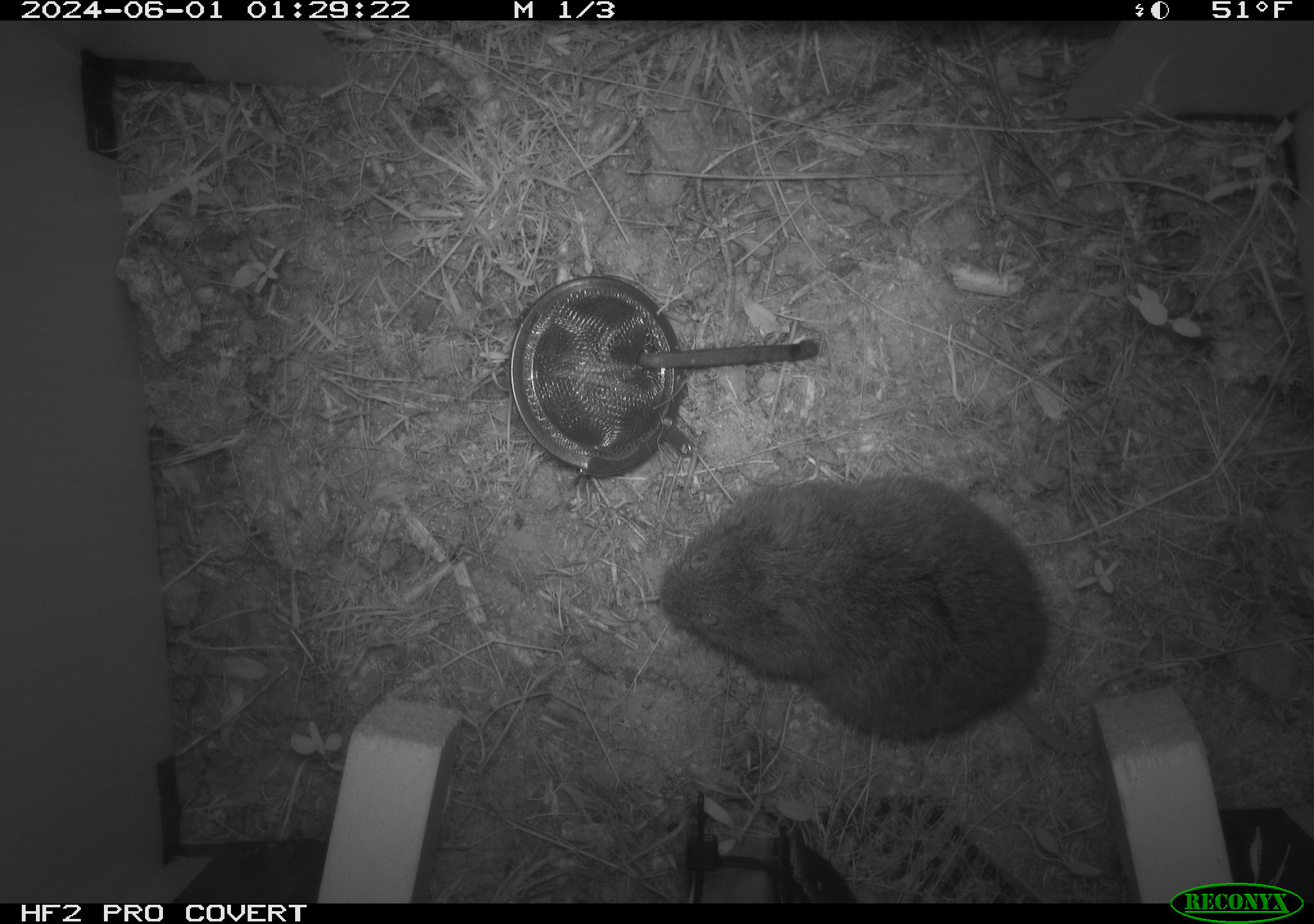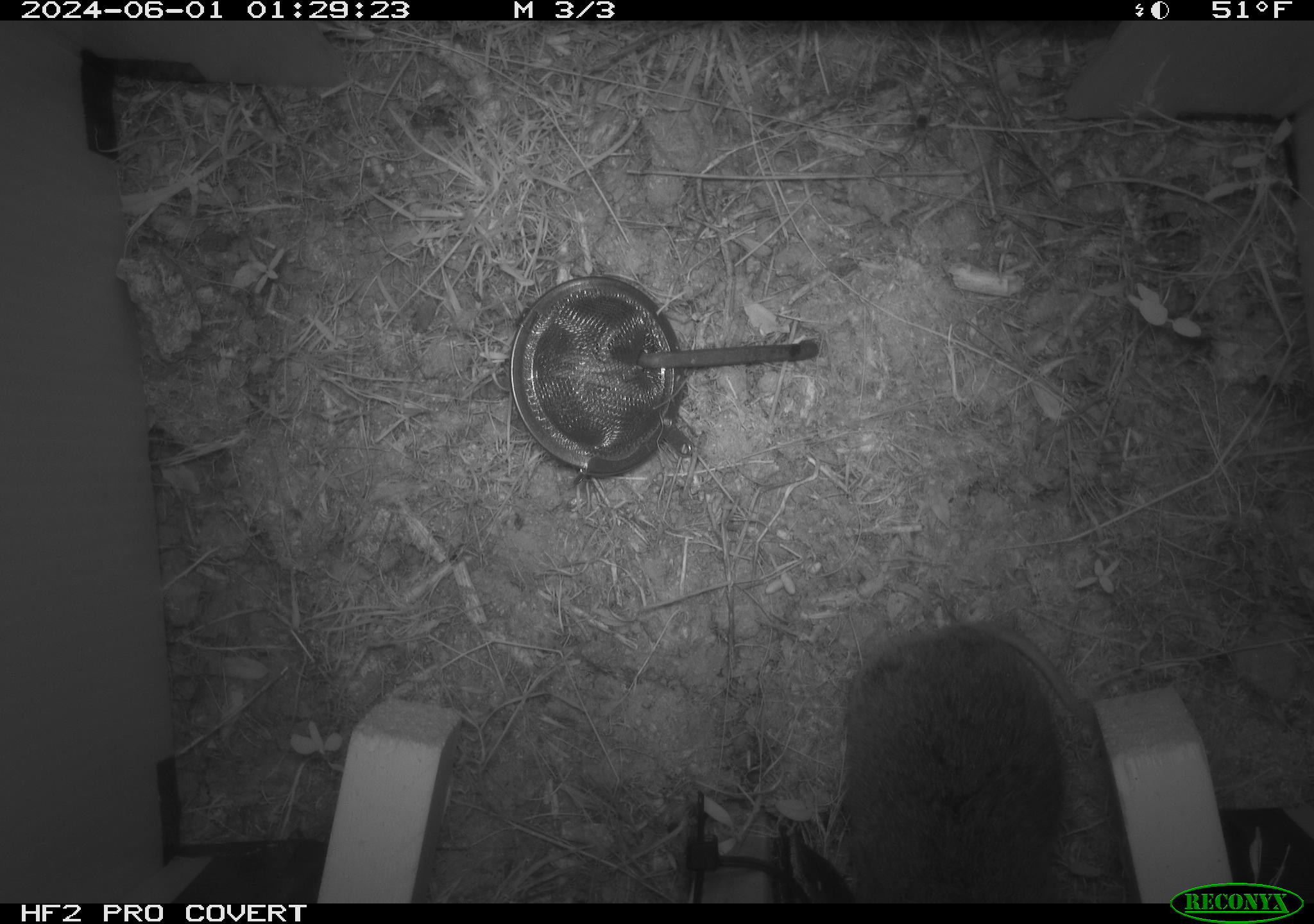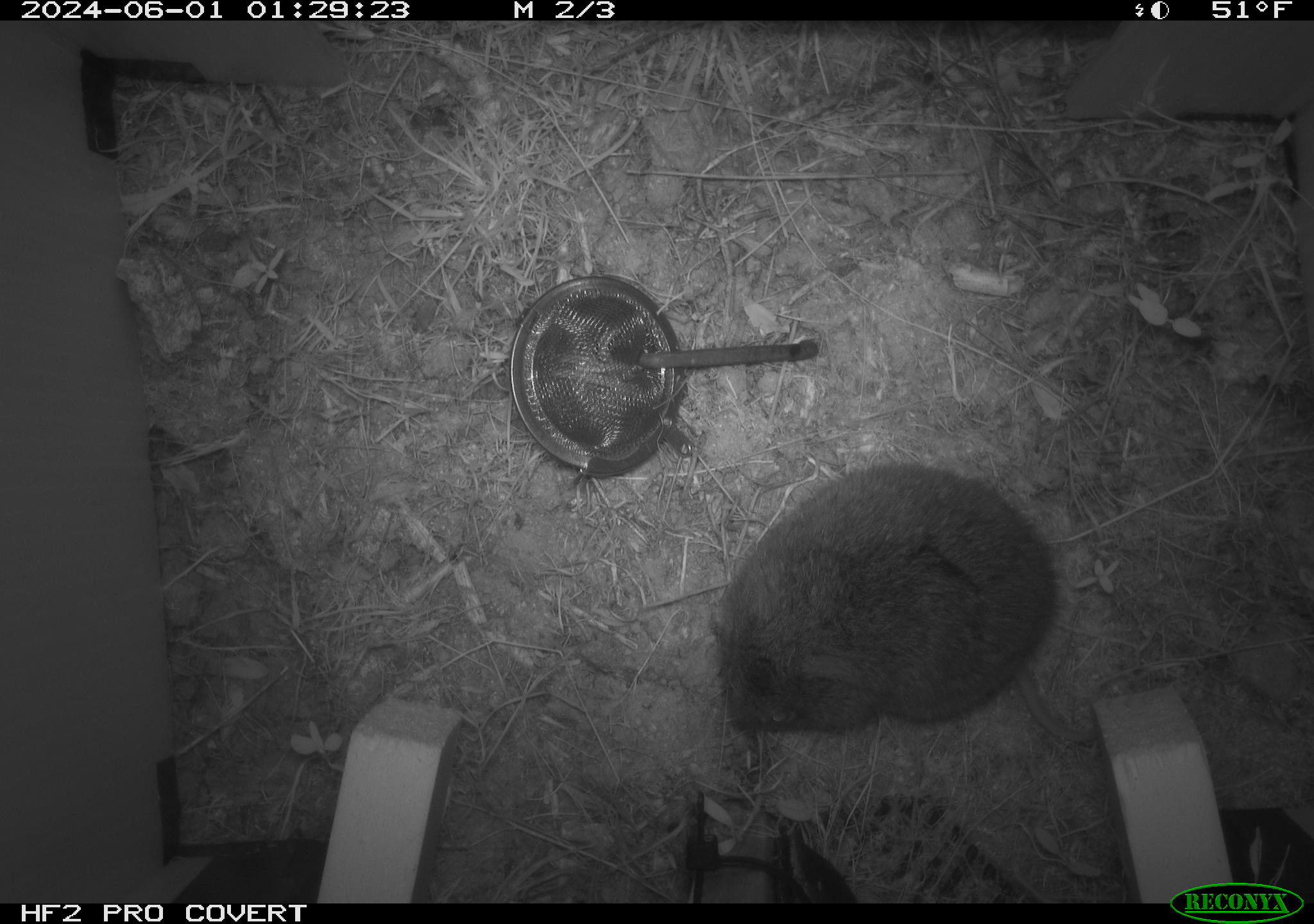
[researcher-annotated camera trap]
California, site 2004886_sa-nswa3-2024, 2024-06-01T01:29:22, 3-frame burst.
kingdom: Animalia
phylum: Chordata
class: Mammalia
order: Rodentia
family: Cricetidae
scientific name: Arvicolinae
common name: voles, lemmings, and muskrats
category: arvicolinae subfamily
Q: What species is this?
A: Arvicolinae subfamily (voles, lemmings, and muskrats) (Arvicolinae).